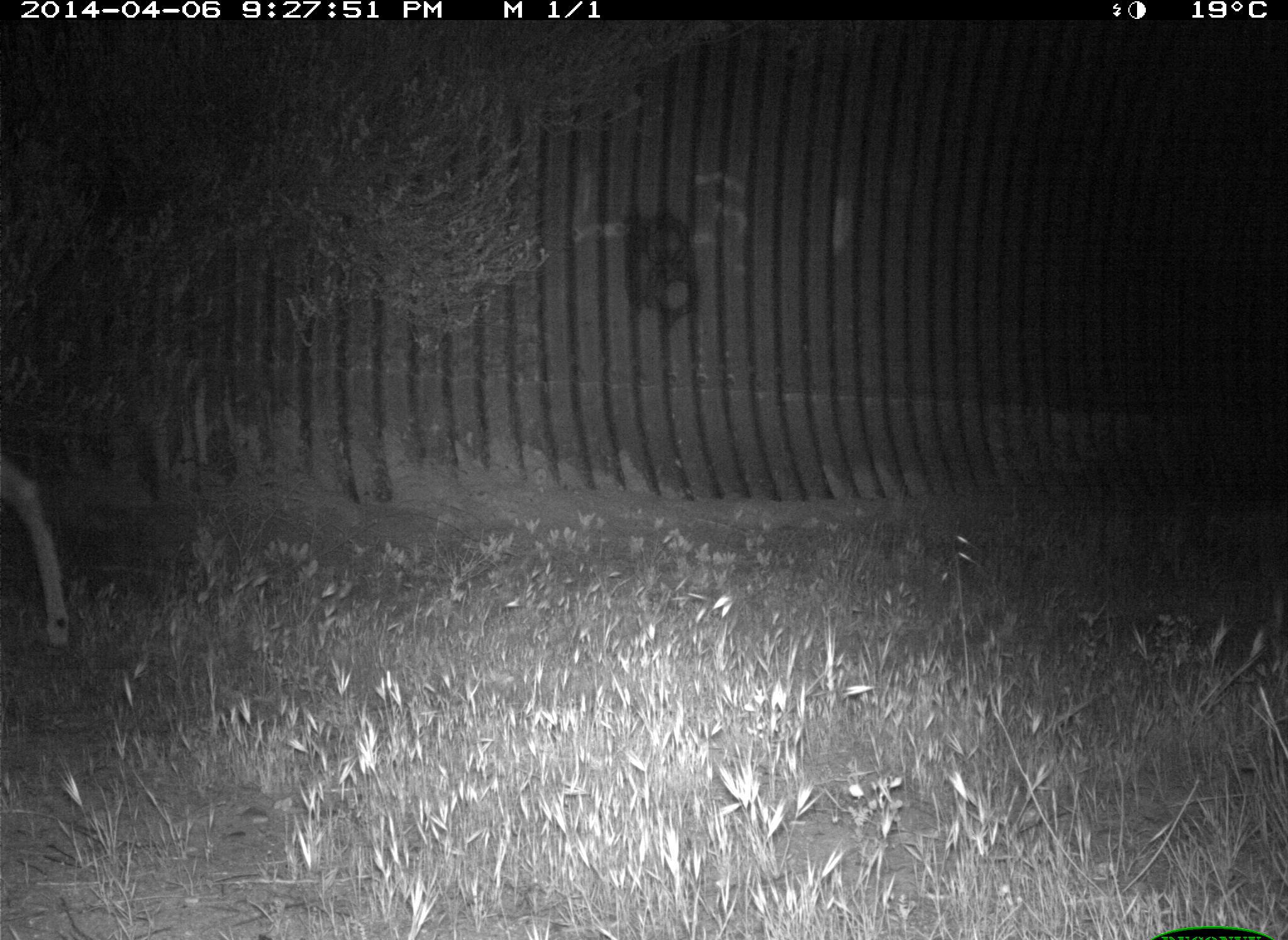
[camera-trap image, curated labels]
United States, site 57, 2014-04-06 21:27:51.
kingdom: Animalia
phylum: Chordata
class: Mammalia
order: Artiodactyla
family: Cervidae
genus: Odocoileus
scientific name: Odocoileus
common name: deer